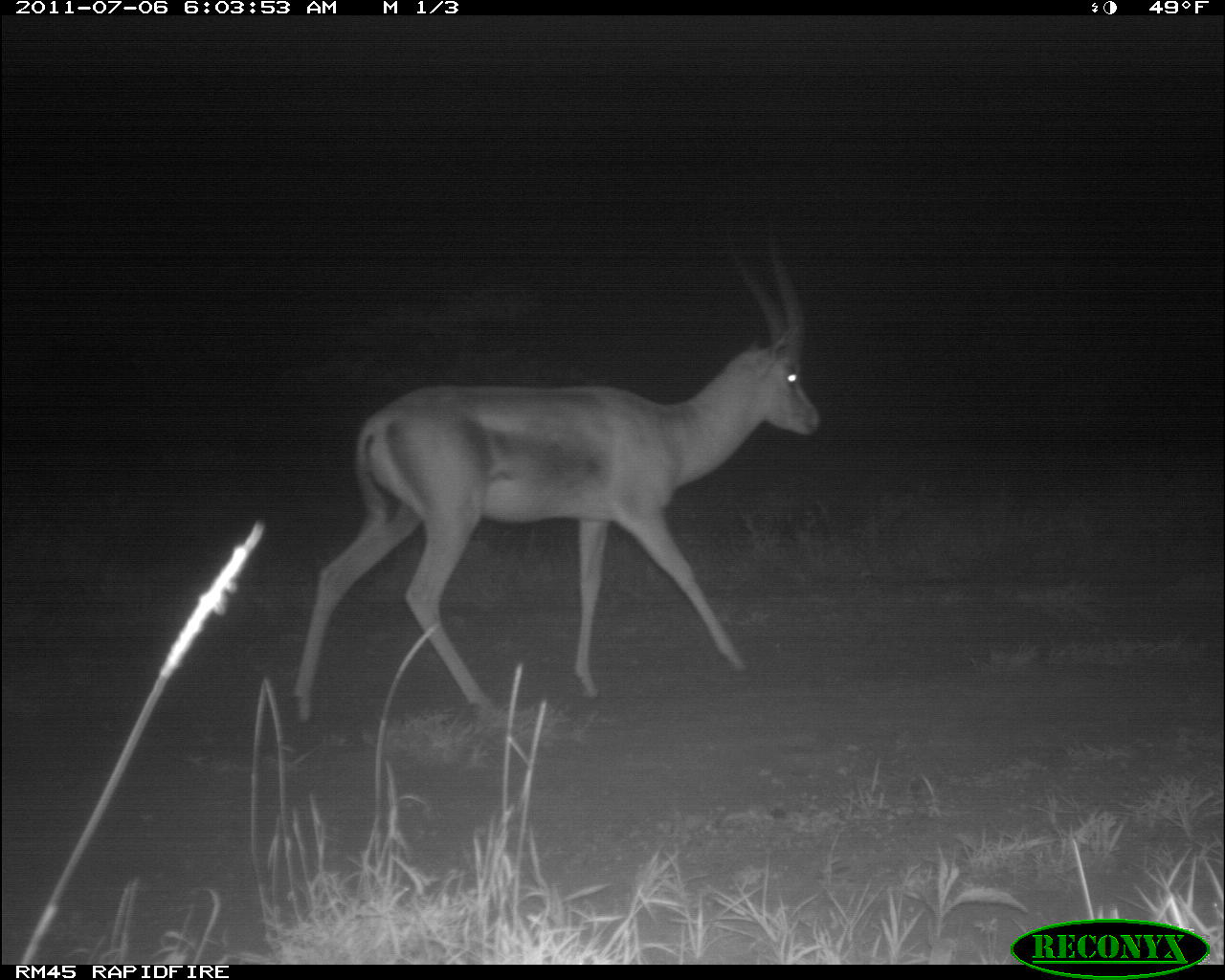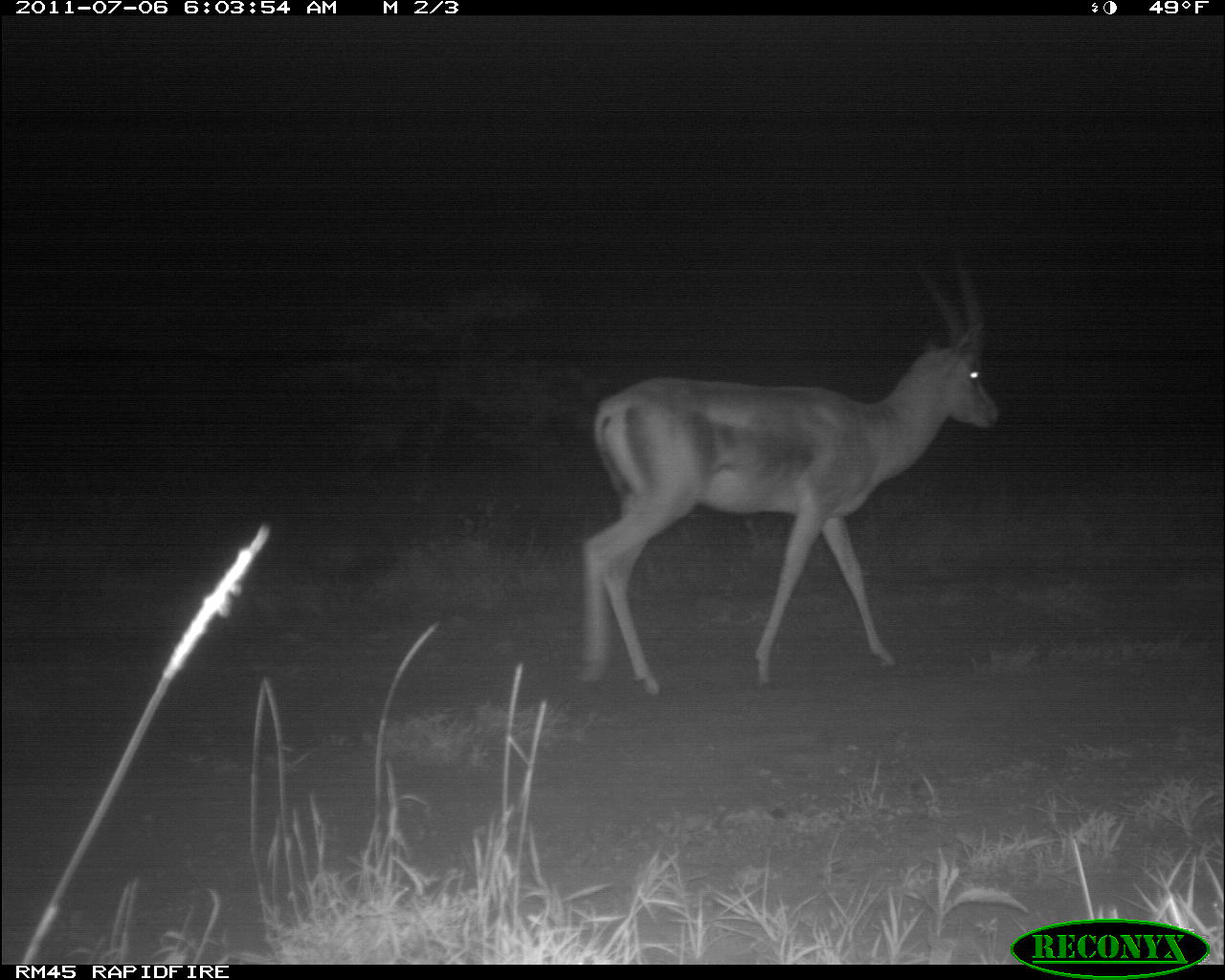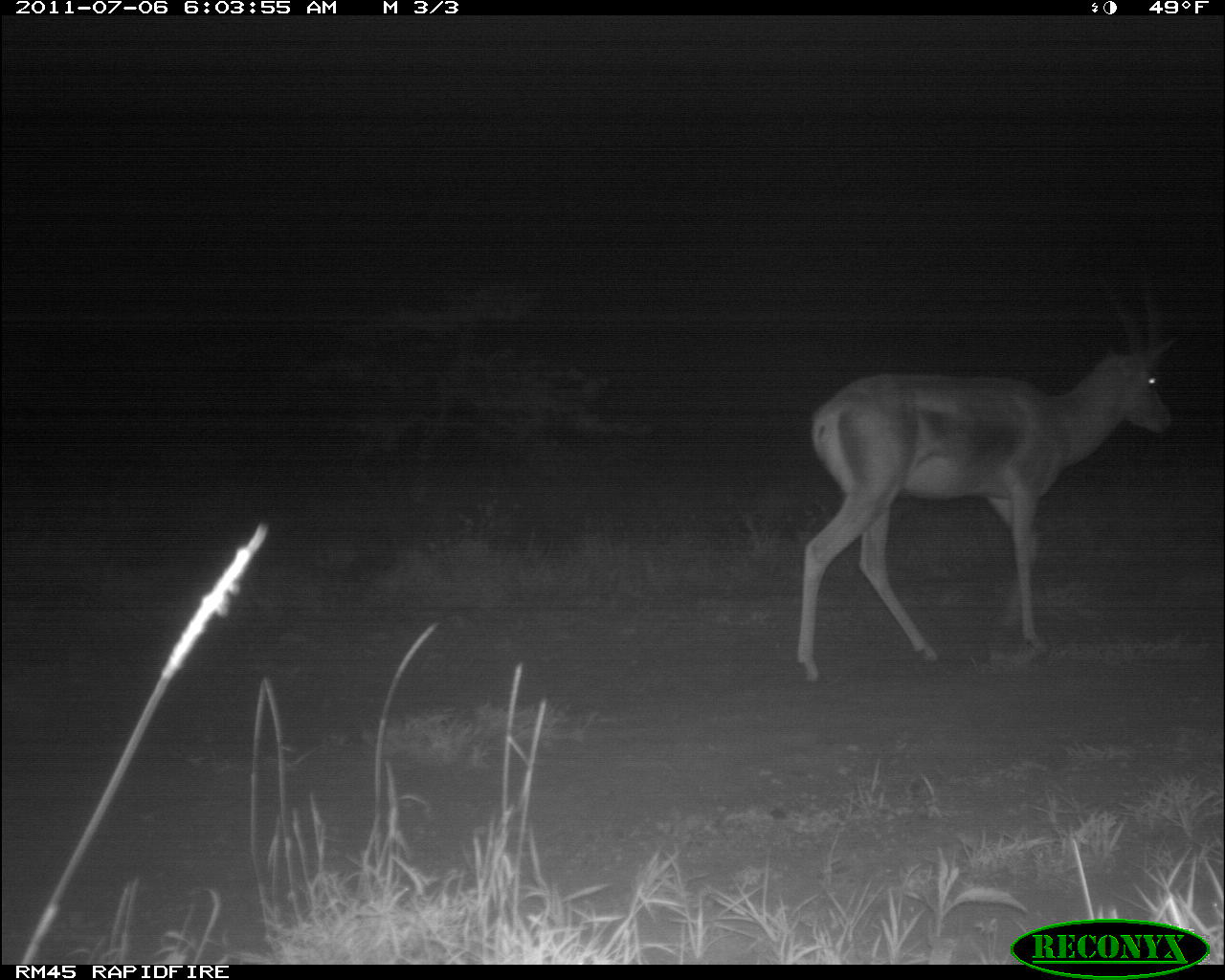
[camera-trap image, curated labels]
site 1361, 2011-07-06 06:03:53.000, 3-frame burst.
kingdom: Animalia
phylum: Chordata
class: Mammalia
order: Artiodactyla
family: Bovidae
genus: Nanger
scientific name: Nanger granti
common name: grant's gazelle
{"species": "Nanger granti (grant's gazelle)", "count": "1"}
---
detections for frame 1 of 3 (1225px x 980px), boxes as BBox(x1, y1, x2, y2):
nanger granti: BBox(289, 215, 820, 724)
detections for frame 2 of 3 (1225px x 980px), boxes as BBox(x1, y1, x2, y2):
nanger granti: BBox(568, 247, 1001, 699)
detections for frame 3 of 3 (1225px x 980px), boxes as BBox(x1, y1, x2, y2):
nanger granti: BBox(787, 264, 1184, 695)